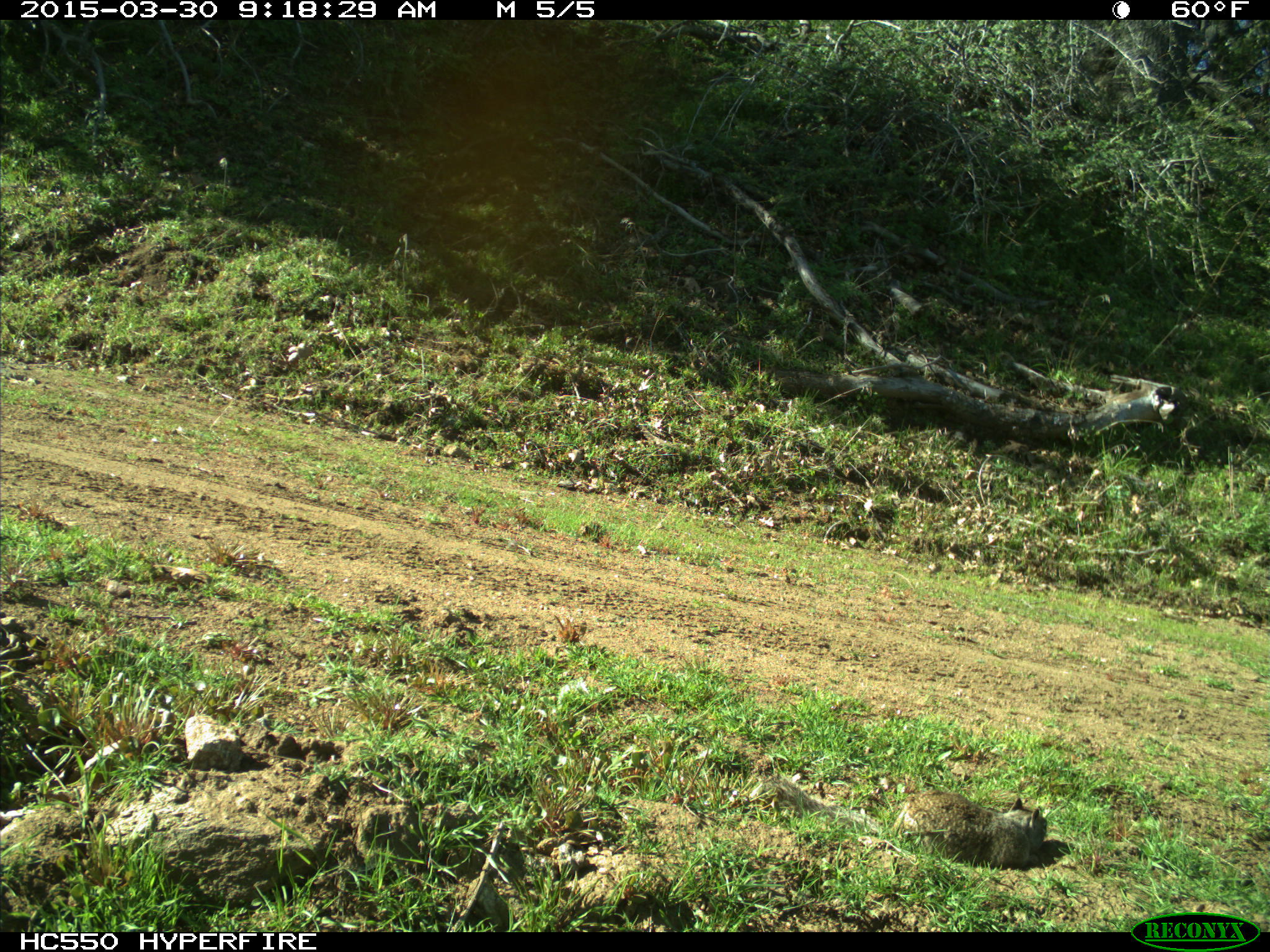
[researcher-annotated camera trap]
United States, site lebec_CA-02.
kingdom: Animalia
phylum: Chordata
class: Mammalia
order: Rodentia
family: Sciuridae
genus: Otospermophilus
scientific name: Otospermophilus beecheyi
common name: california ground squirrel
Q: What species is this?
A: Otospermophilus beecheyi (california ground squirrel).